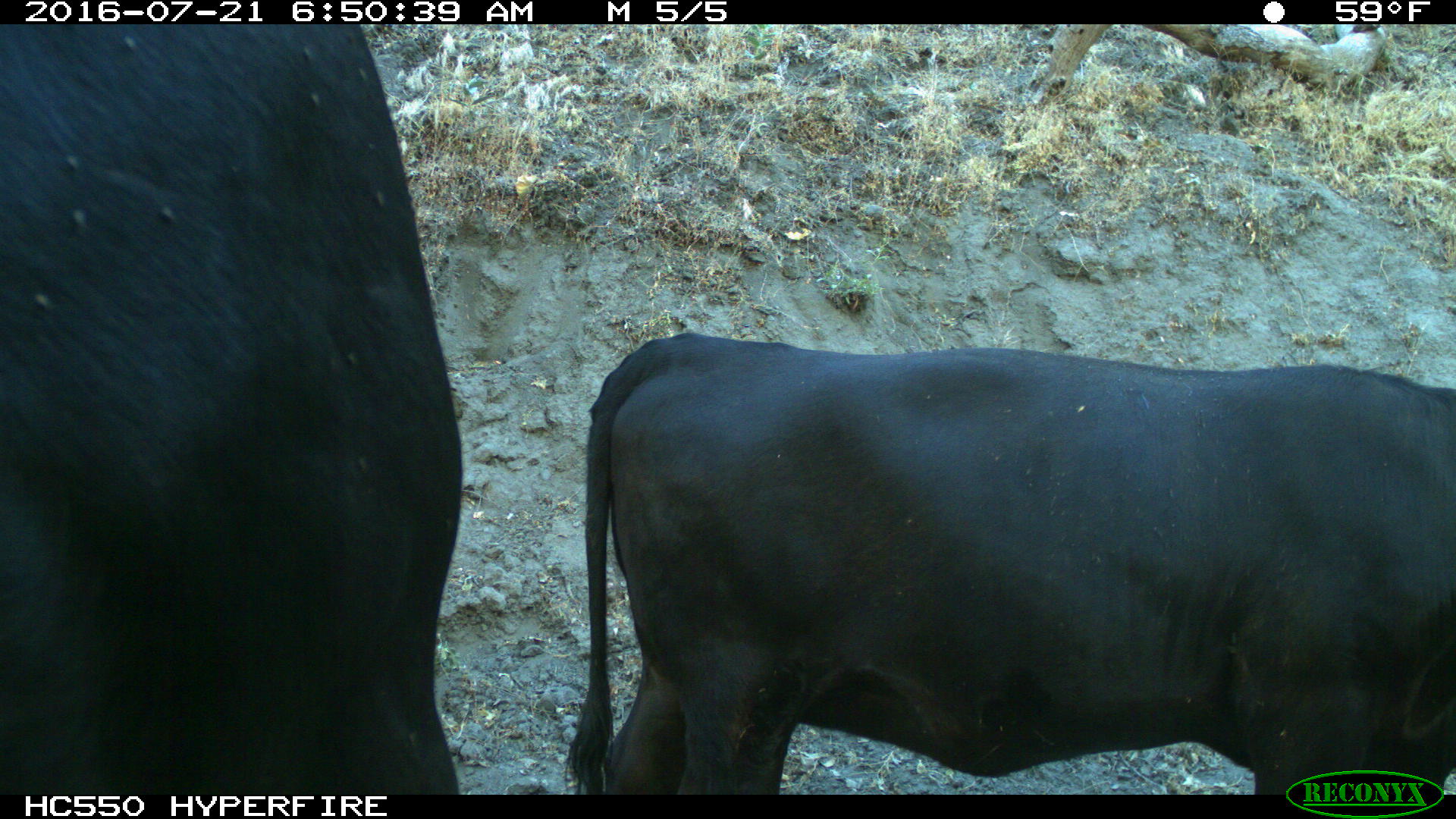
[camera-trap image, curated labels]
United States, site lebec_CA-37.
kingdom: Animalia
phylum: Chordata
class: Mammalia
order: Artiodactyla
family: Bovidae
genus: Bos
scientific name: Bos taurus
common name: domestic cow